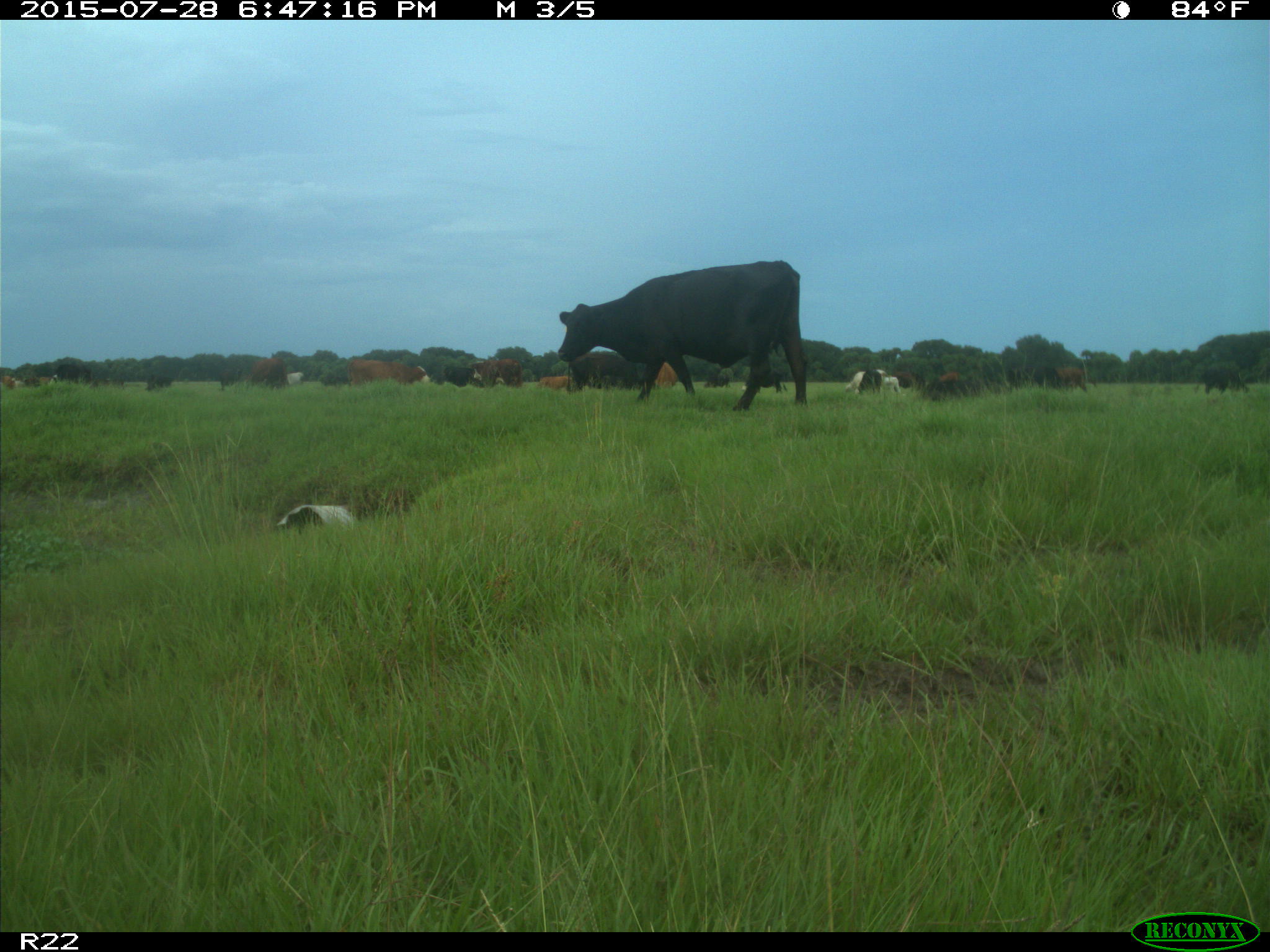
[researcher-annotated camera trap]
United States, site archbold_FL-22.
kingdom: Animalia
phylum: Chordata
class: Mammalia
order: Artiodactyla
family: Bovidae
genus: Bos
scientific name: Bos taurus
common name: domestic cow